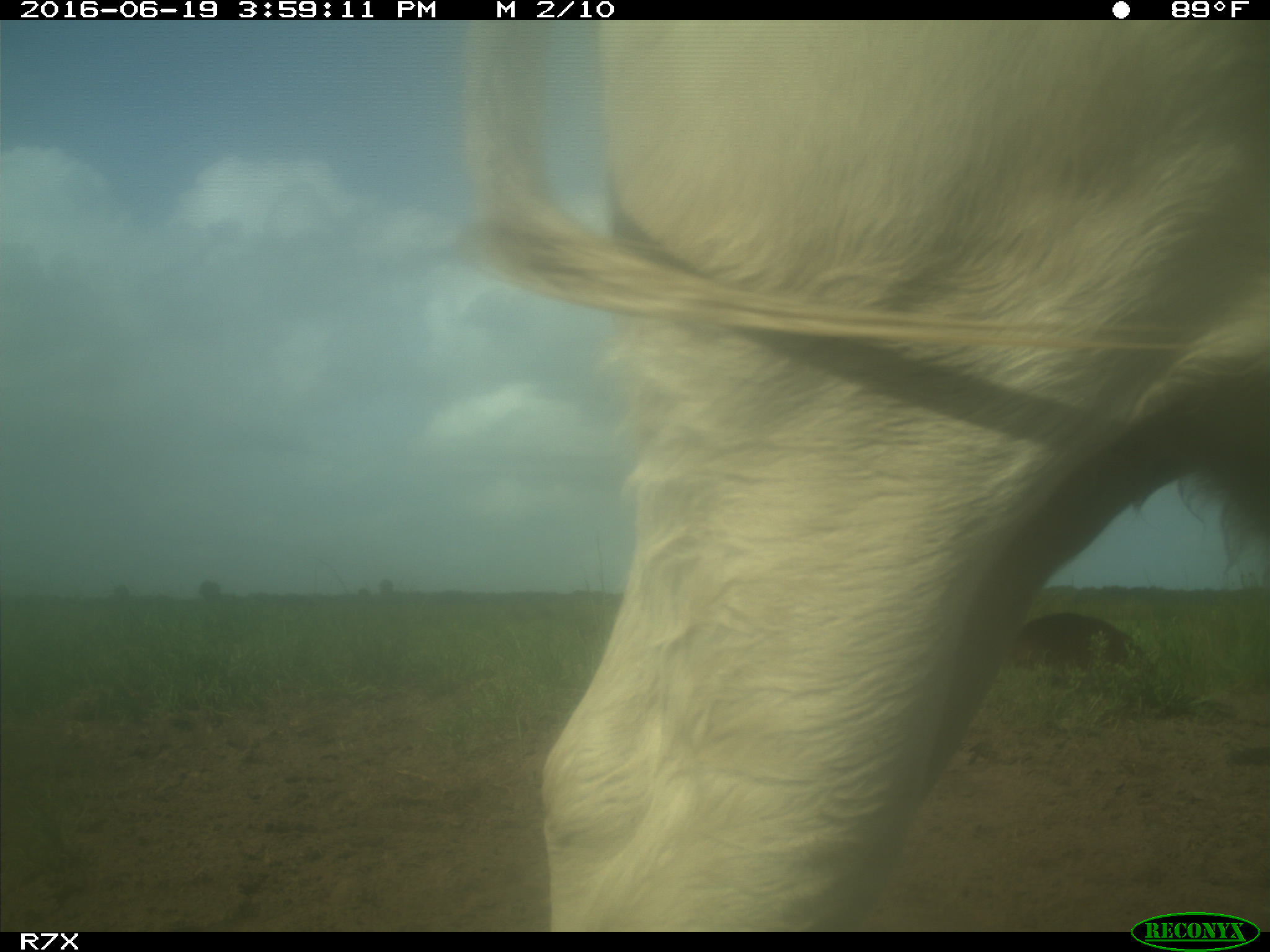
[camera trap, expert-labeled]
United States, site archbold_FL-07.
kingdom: Animalia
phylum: Chordata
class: Mammalia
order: Artiodactyla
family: Bovidae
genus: Bos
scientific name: Bos taurus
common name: domestic cow